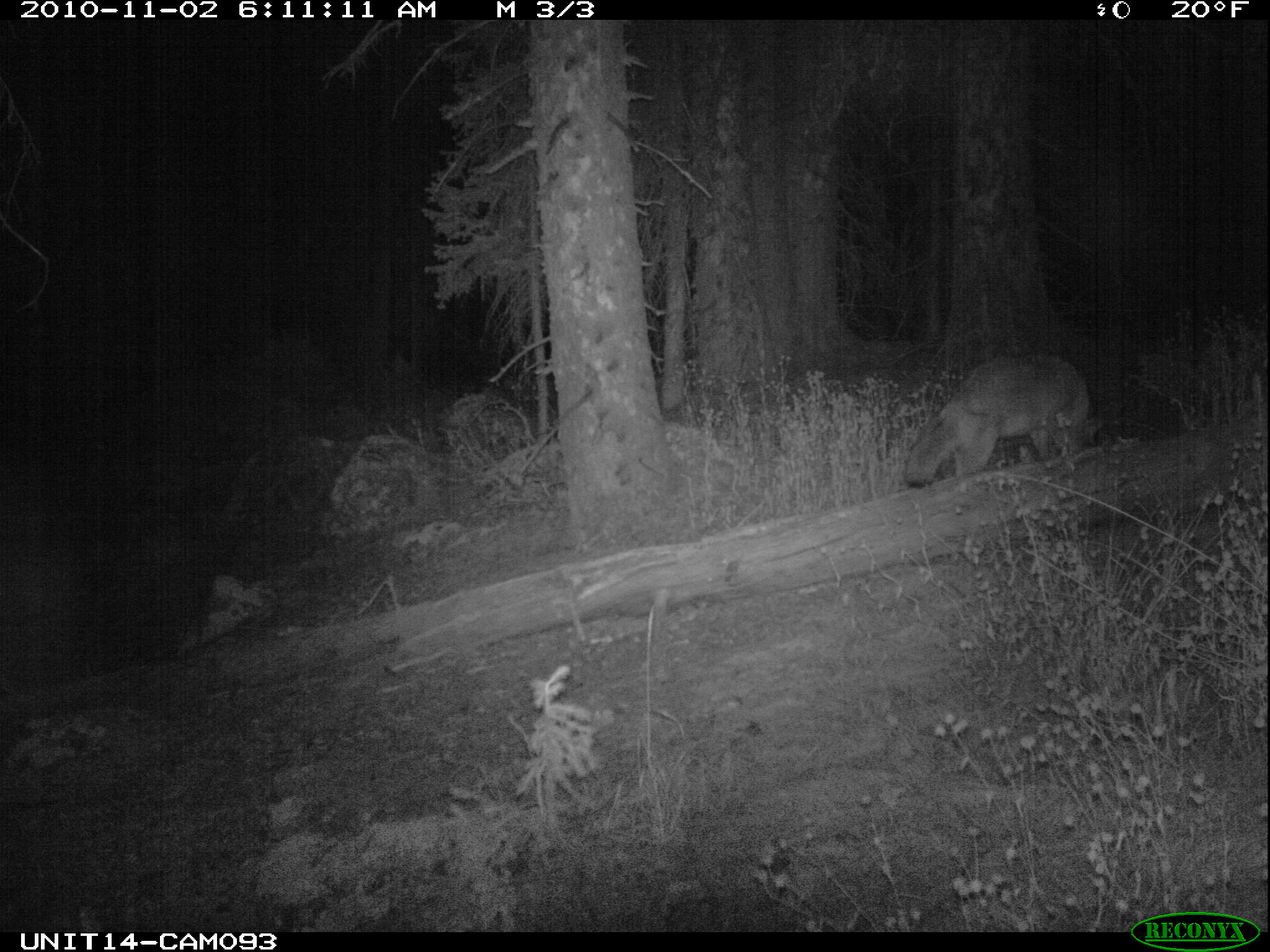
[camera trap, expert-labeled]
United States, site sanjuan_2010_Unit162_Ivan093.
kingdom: Animalia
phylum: Chordata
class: Mammalia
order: Carnivora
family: Canidae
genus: Canis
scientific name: Canis latrans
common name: coyote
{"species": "Canis latrans (coyote)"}